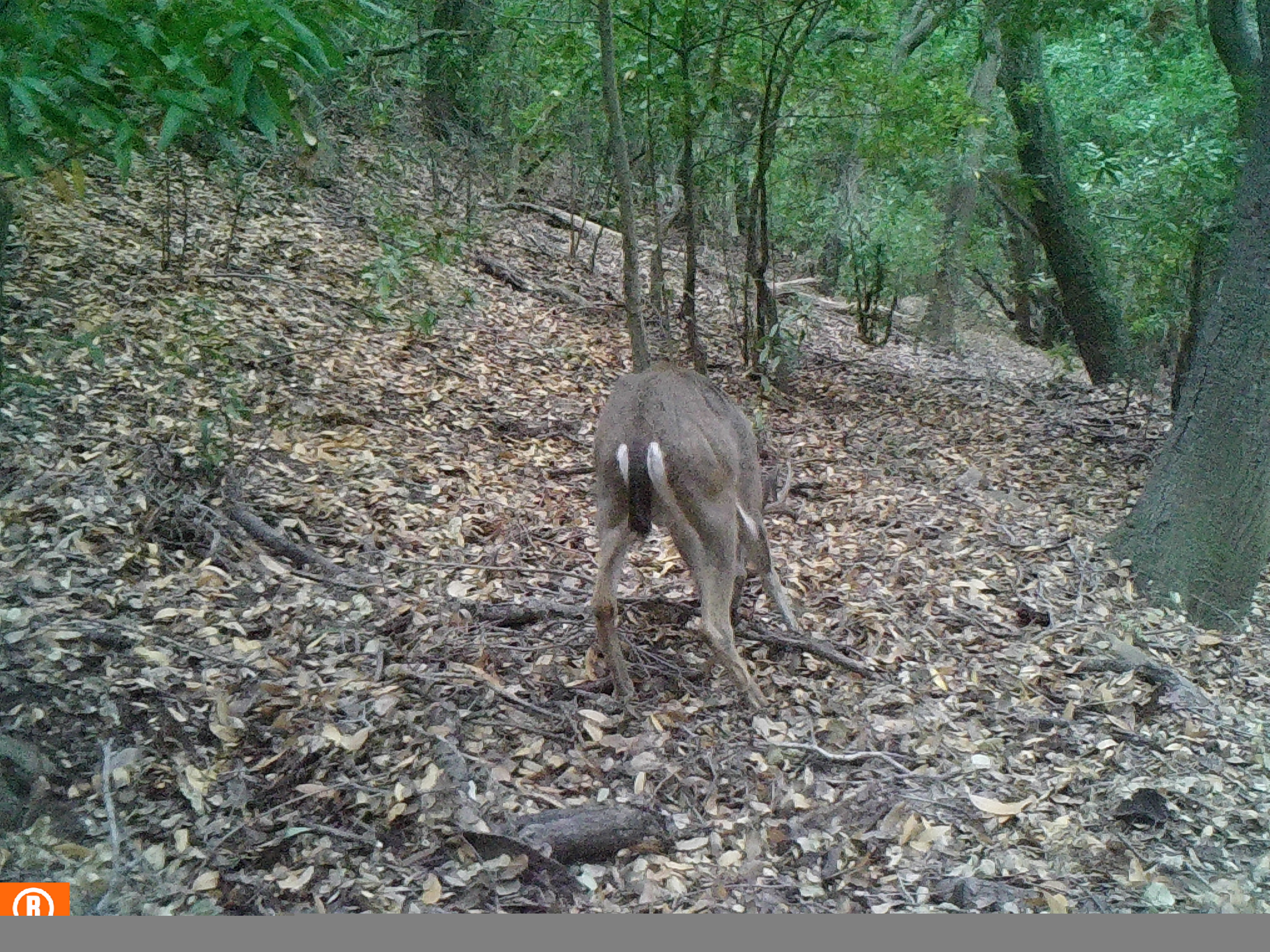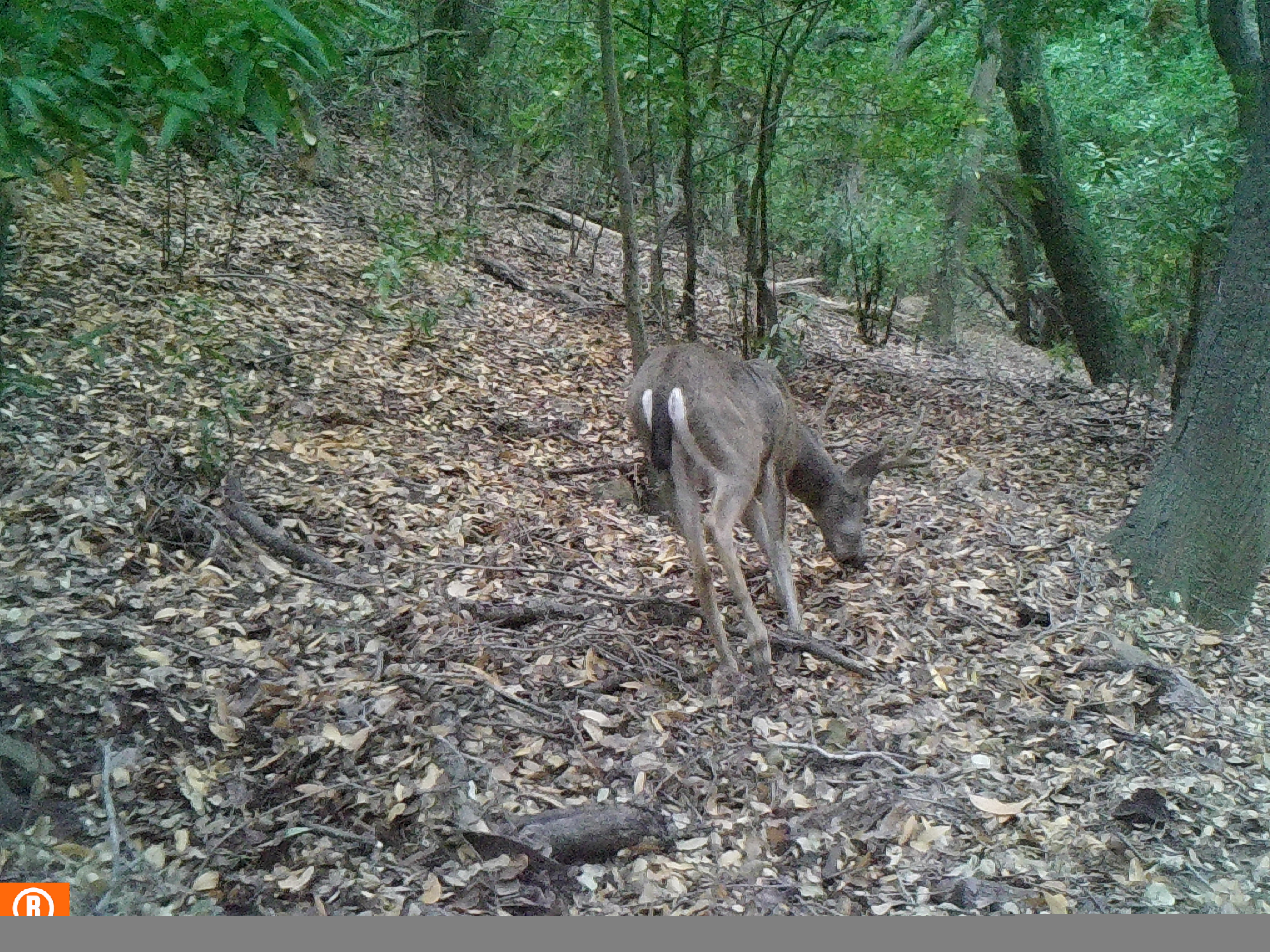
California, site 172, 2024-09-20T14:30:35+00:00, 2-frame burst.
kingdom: Animalia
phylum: Chordata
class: Mammalia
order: Artiodactyla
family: Cervidae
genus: Odocoileus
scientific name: Odocoileus hemionus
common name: mule deer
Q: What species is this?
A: Mule deer (Odocoileus hemionus).